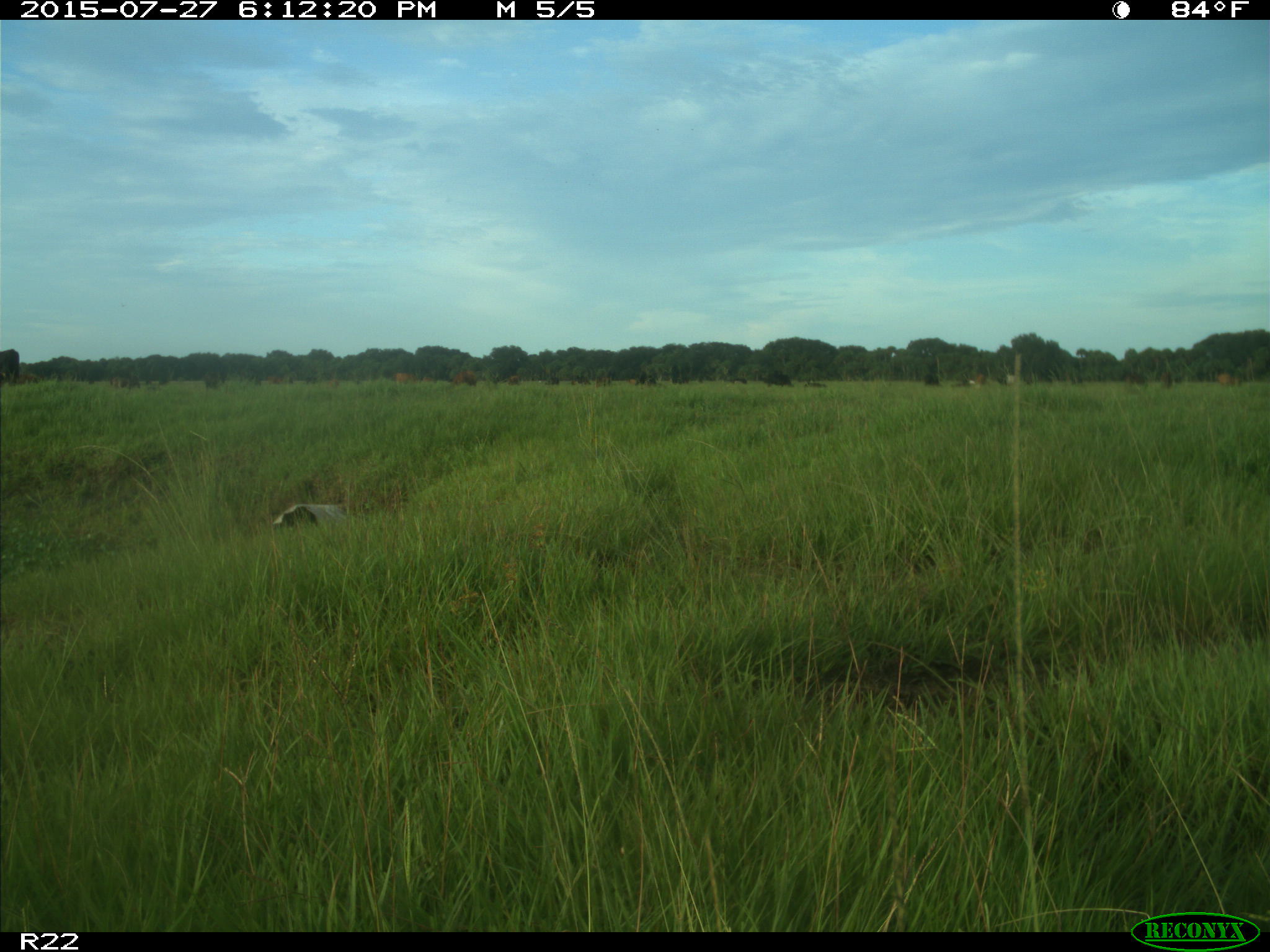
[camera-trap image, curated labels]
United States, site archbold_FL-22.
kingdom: Animalia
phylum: Chordata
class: Mammalia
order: Artiodactyla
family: Bovidae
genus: Bos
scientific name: Bos taurus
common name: domestic cow